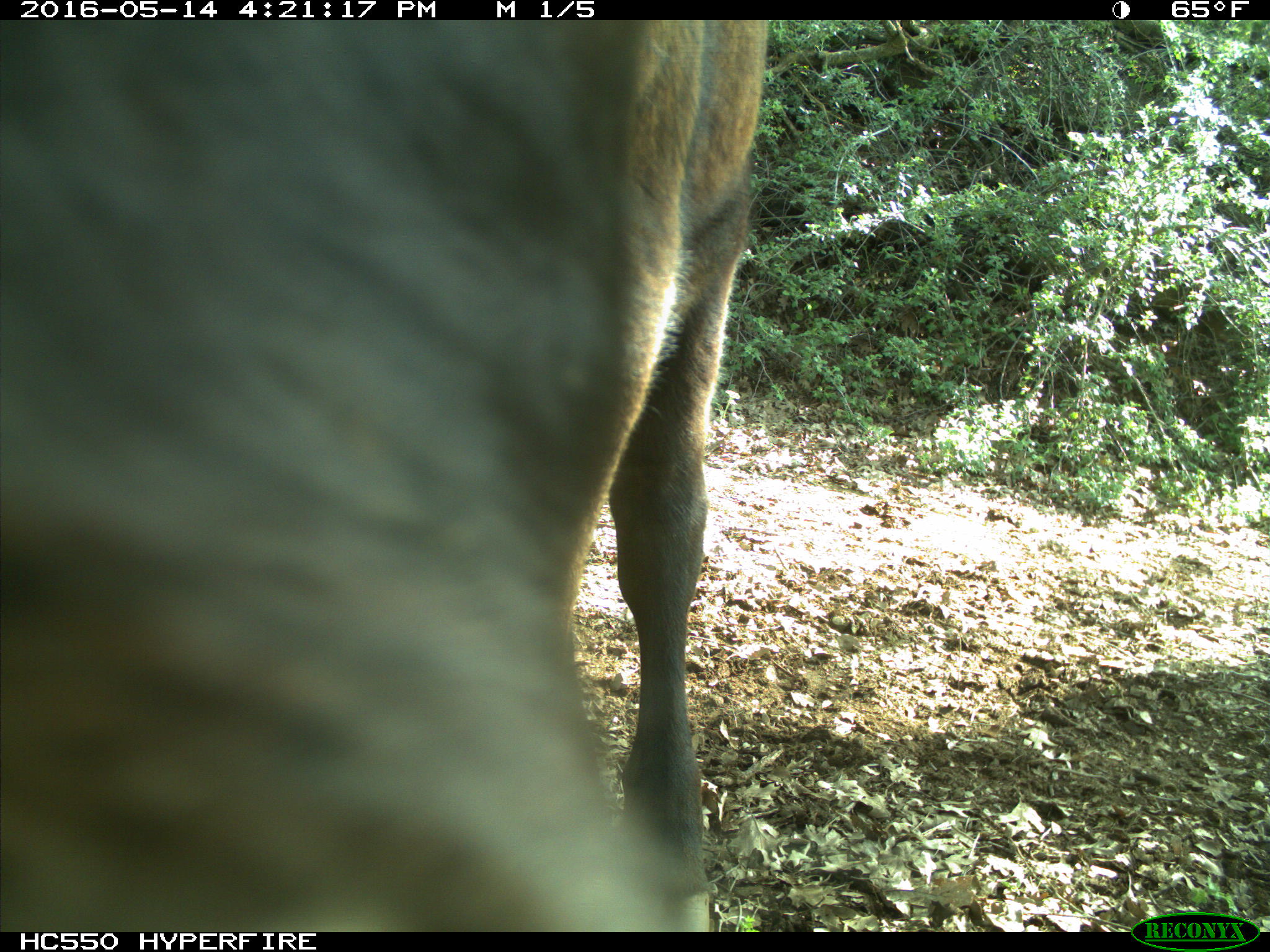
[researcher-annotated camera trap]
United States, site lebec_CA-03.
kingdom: Animalia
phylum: Chordata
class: Mammalia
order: Artiodactyla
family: Bovidae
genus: Bos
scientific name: Bos taurus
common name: domestic cow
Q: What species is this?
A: Bos taurus (domestic cow).